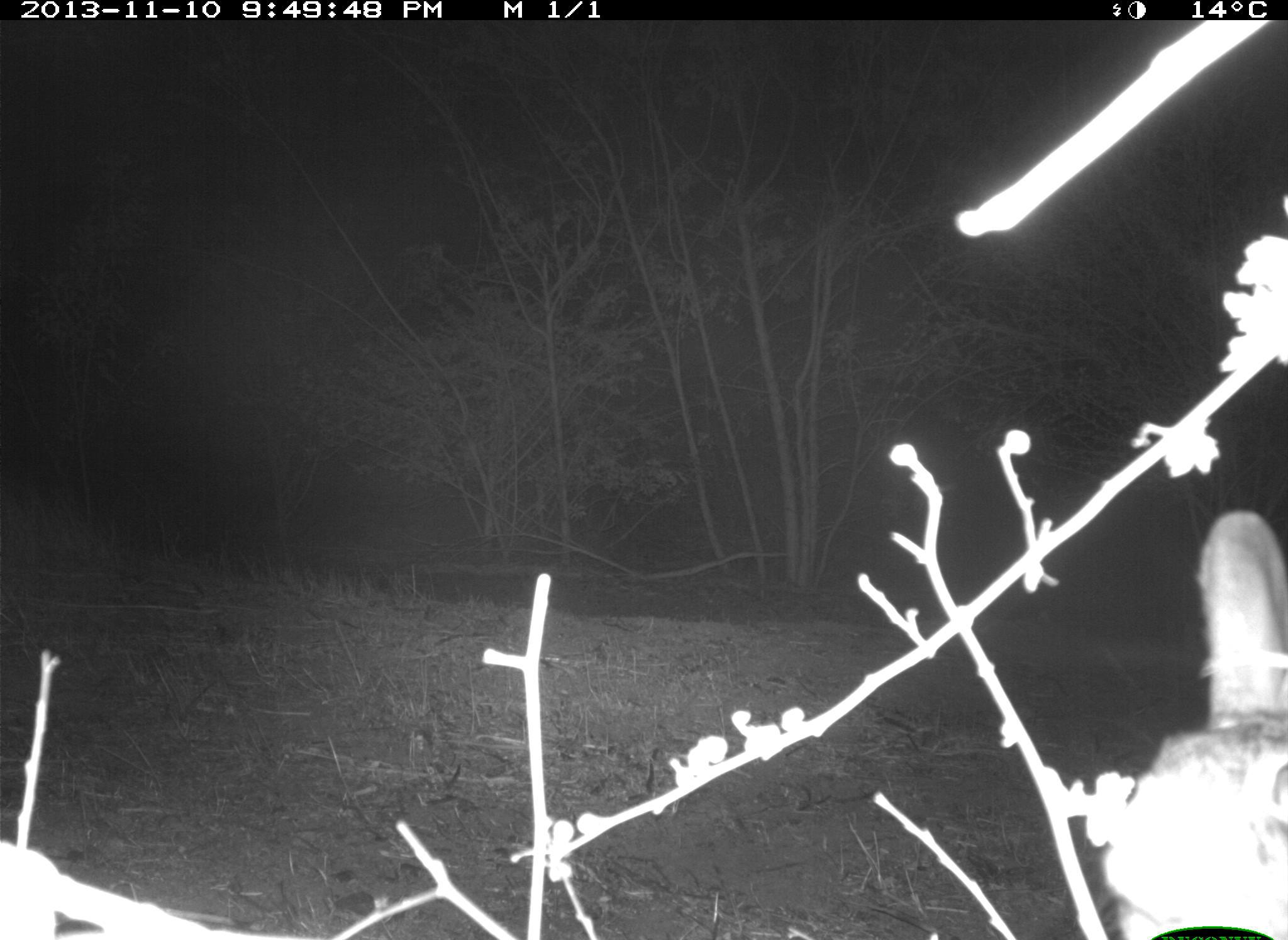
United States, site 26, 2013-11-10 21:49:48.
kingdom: Animalia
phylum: Chordata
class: Mammalia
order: Lagomorpha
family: Leporidae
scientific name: Leporidae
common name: rabbits and hares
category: rabbit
Rabbit (rabbits and hares) (Leporidae).